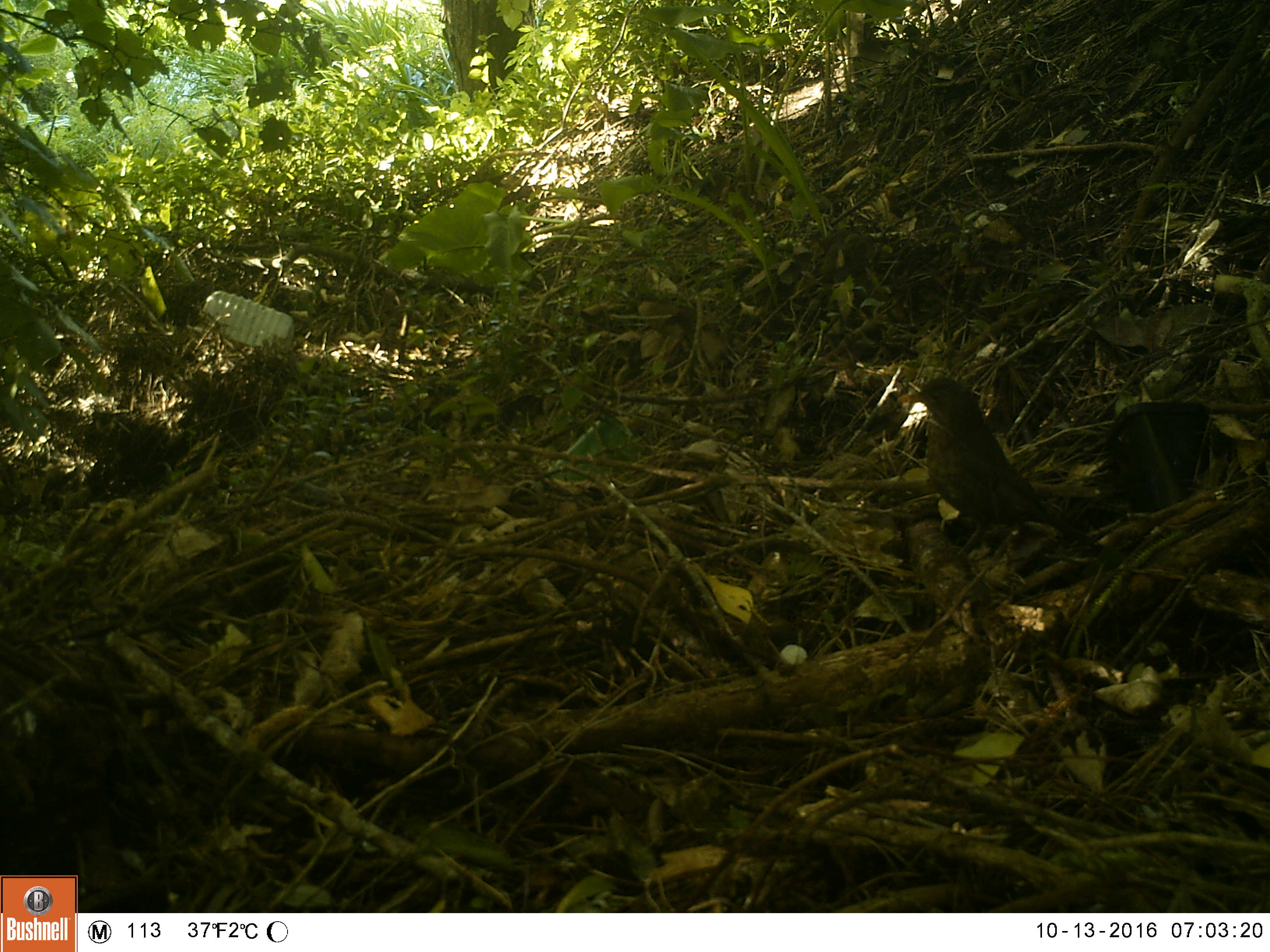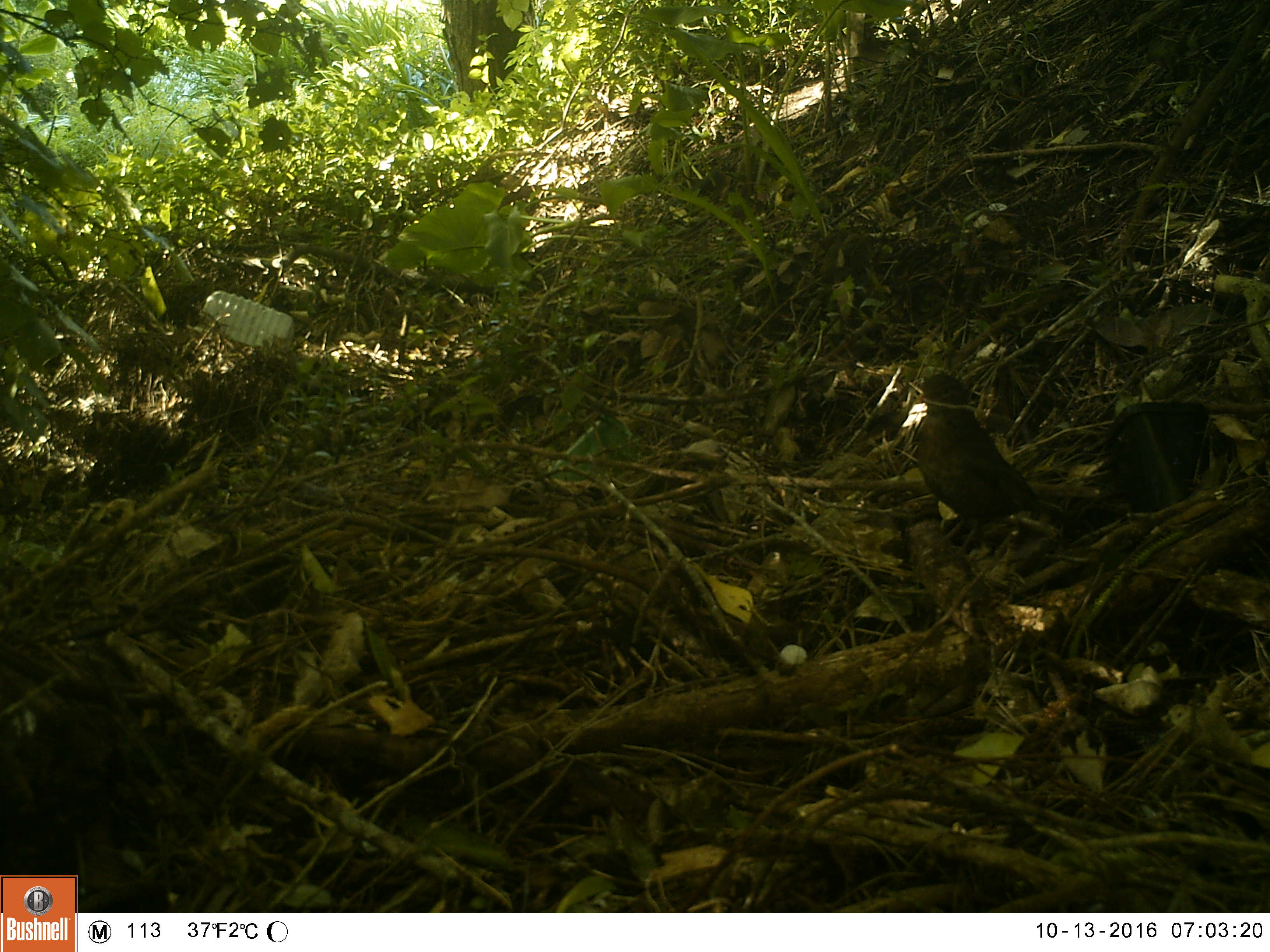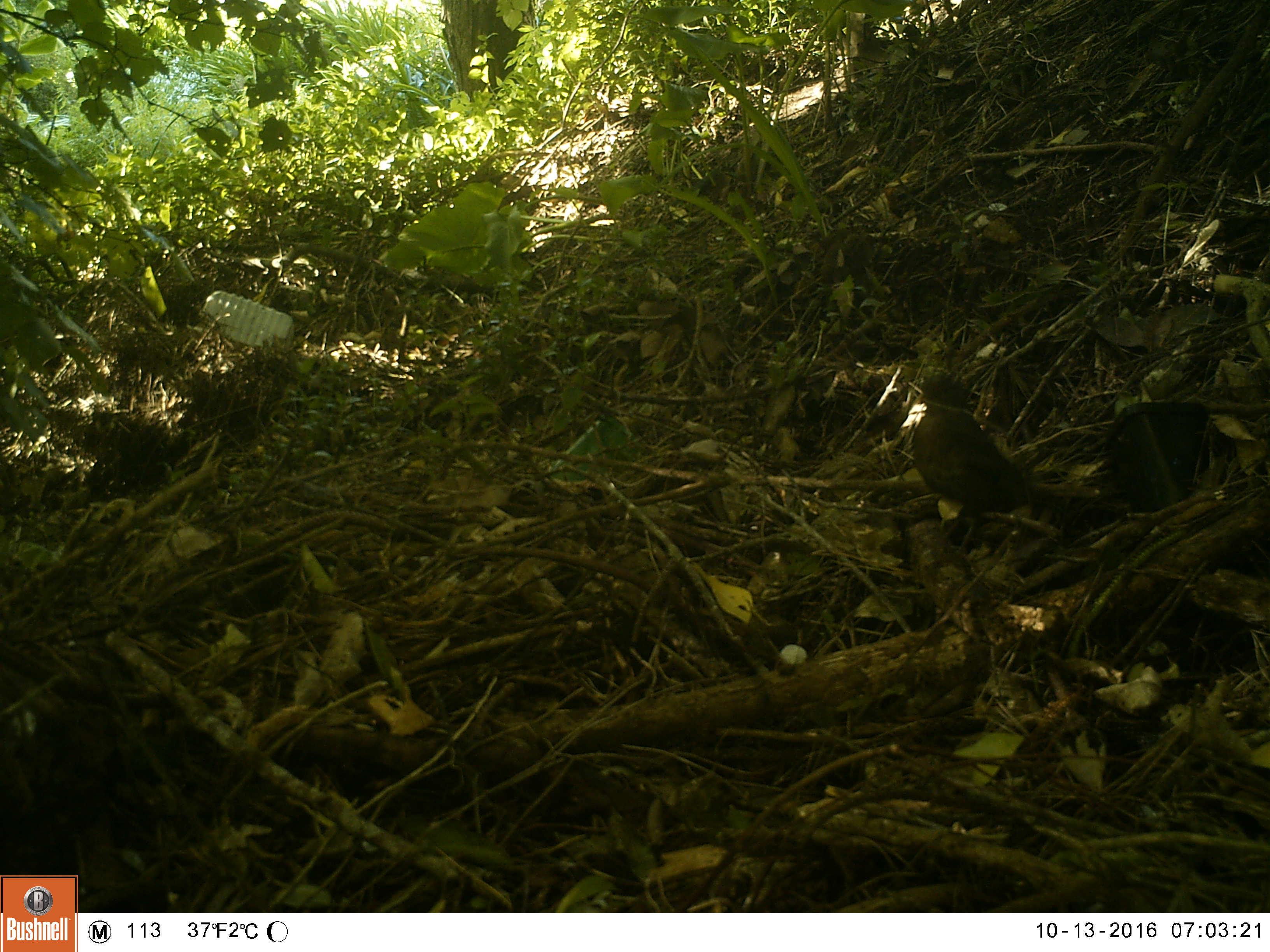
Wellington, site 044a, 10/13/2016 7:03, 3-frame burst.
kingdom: Animalia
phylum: Chordata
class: Aves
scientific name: Aves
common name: bird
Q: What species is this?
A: Bird (Aves).